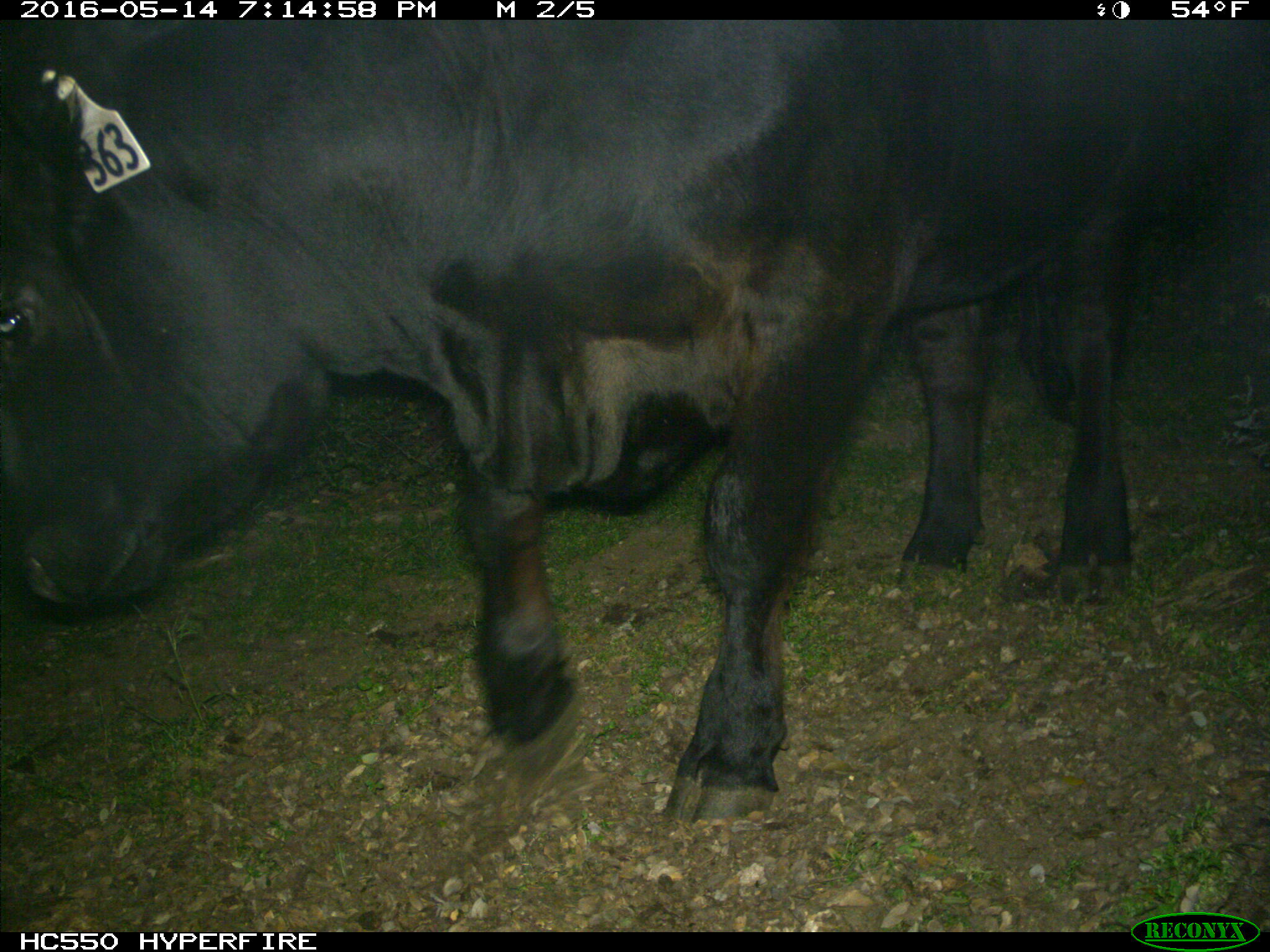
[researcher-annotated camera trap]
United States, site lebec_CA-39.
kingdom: Animalia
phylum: Chordata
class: Mammalia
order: Artiodactyla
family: Bovidae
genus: Bos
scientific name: Bos taurus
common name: domestic cow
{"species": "Bos taurus (domestic cow)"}